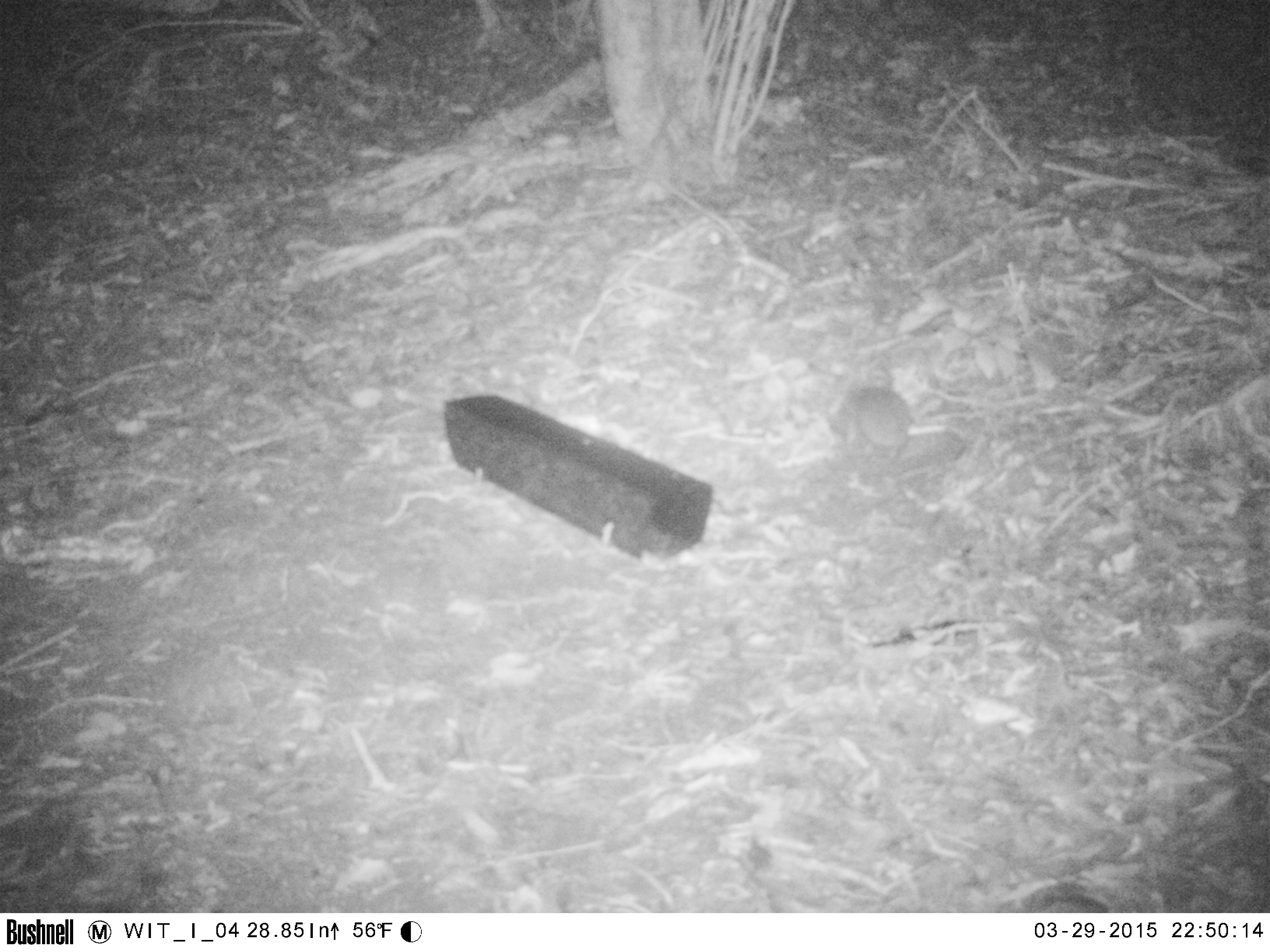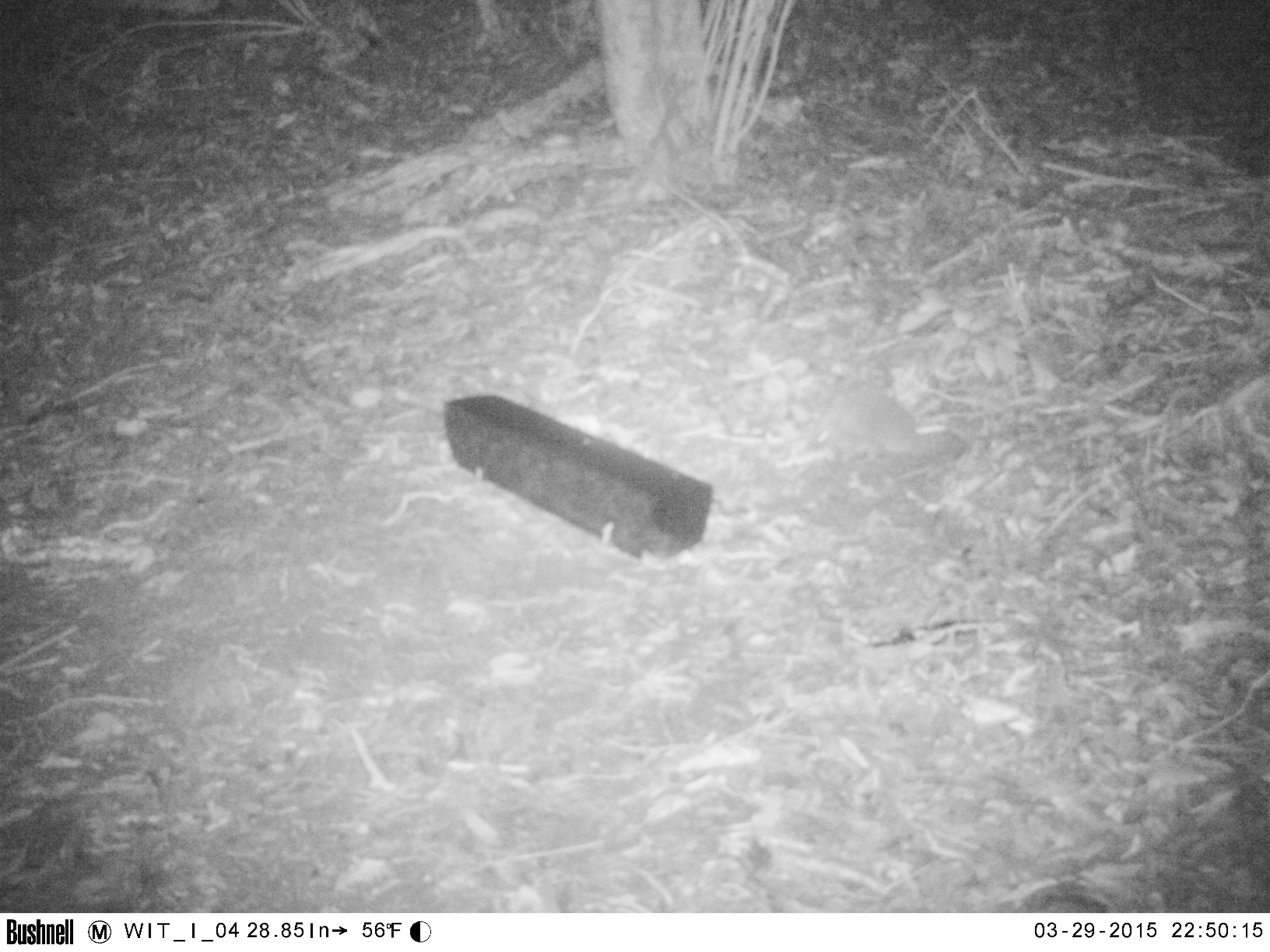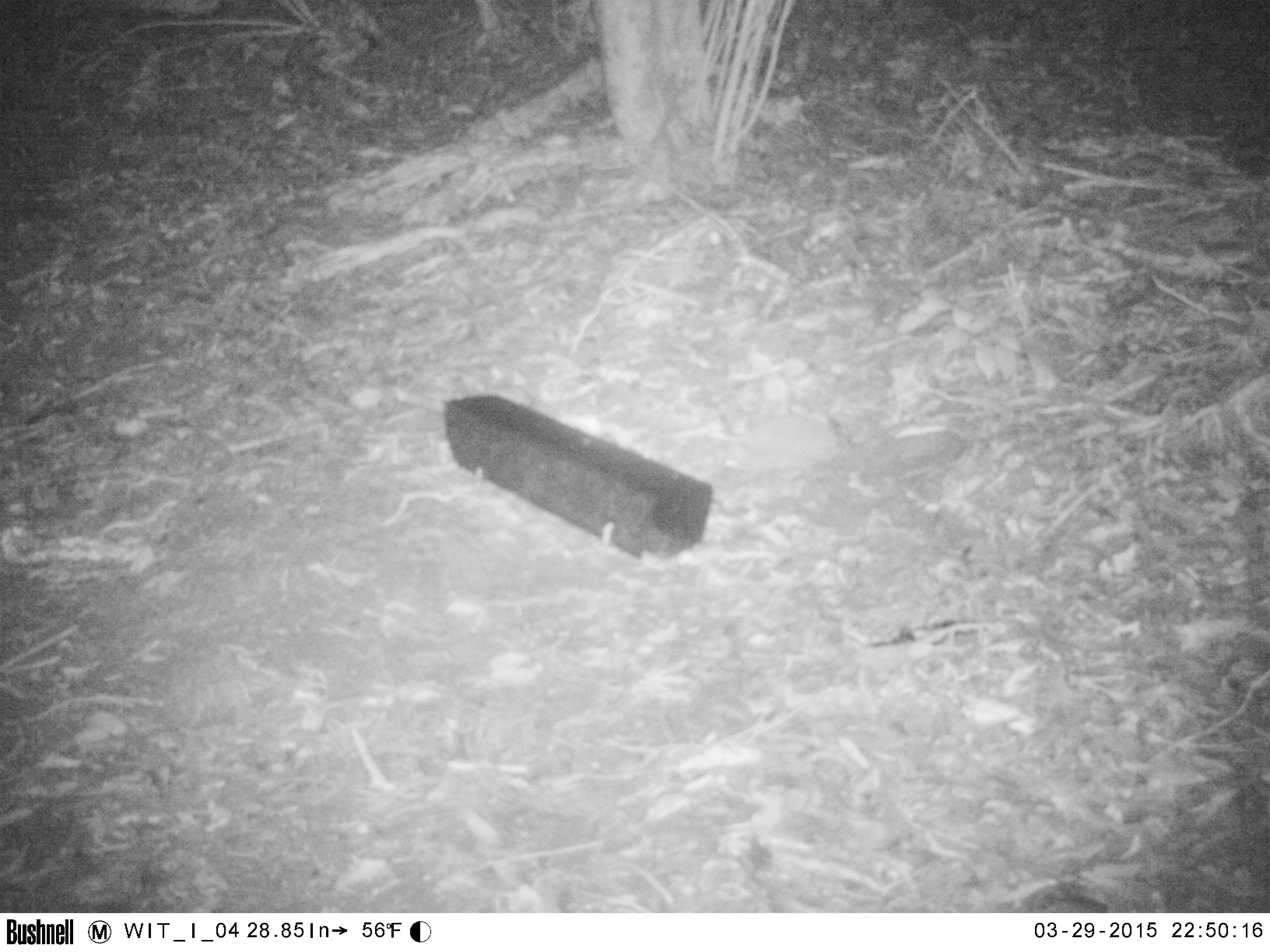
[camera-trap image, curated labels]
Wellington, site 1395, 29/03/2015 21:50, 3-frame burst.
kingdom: Animalia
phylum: Chordata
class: Mammalia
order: Eulipotyphla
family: Erinaceidae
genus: Erinaceus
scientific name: Erinaceus europaeus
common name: hedgehog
Hedgehog (Erinaceus europaeus).